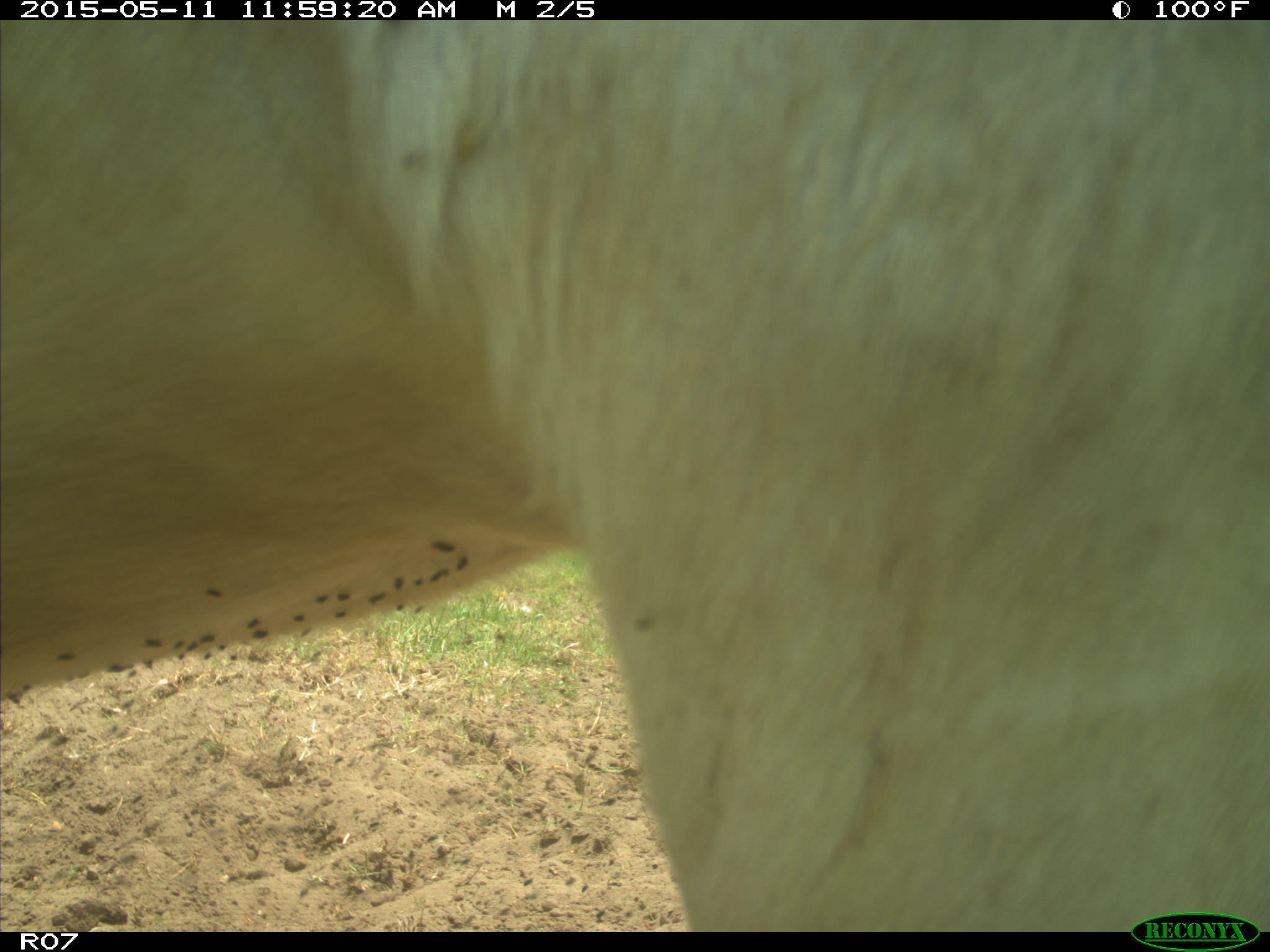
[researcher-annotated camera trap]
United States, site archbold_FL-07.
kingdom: Animalia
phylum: Chordata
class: Mammalia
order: Artiodactyla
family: Bovidae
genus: Bos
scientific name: Bos taurus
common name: domestic cow